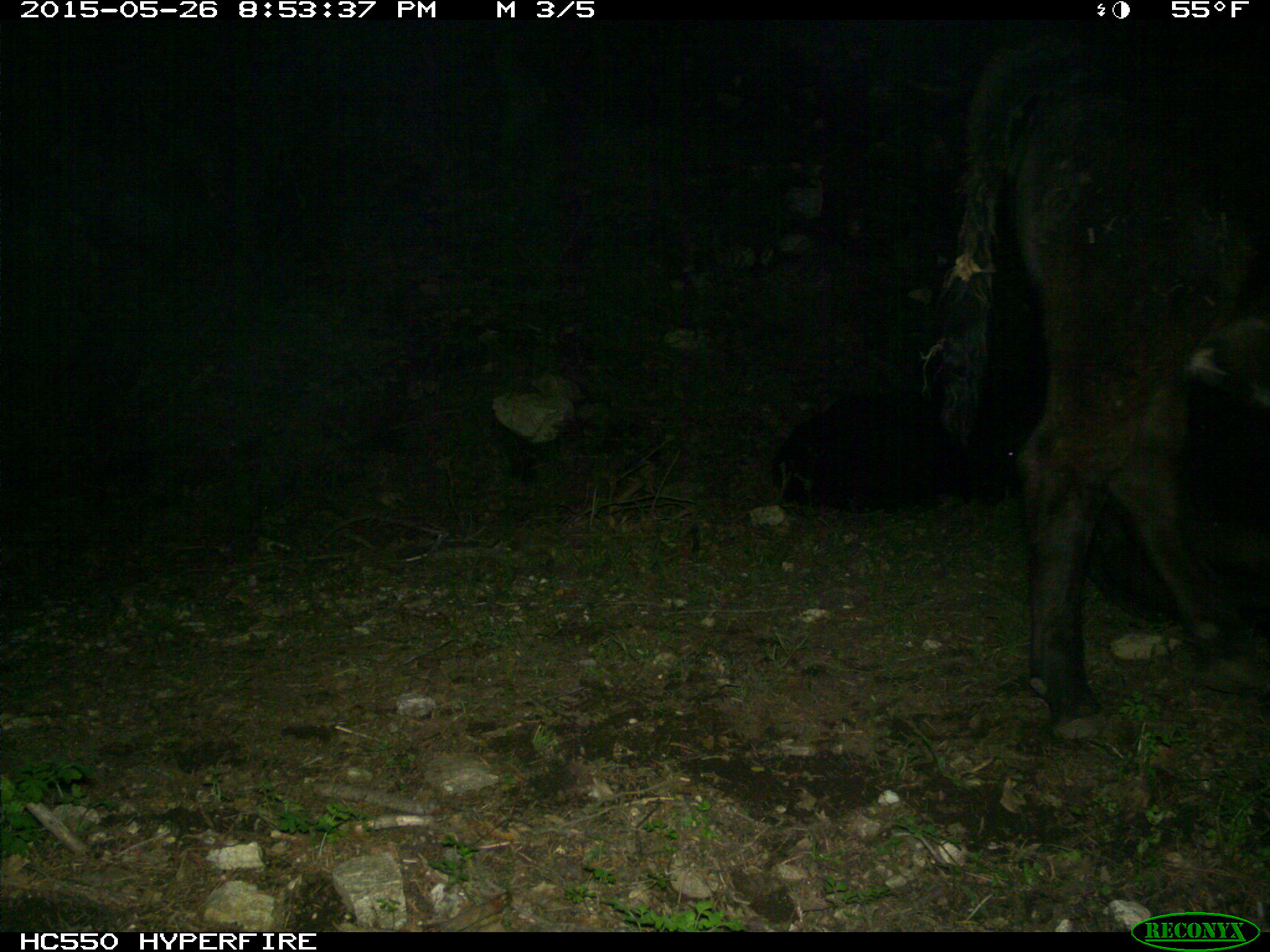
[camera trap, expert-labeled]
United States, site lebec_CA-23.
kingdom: Animalia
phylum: Chordata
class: Mammalia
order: Artiodactyla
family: Bovidae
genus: Bos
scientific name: Bos taurus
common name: domestic cow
Bos taurus (domestic cow).